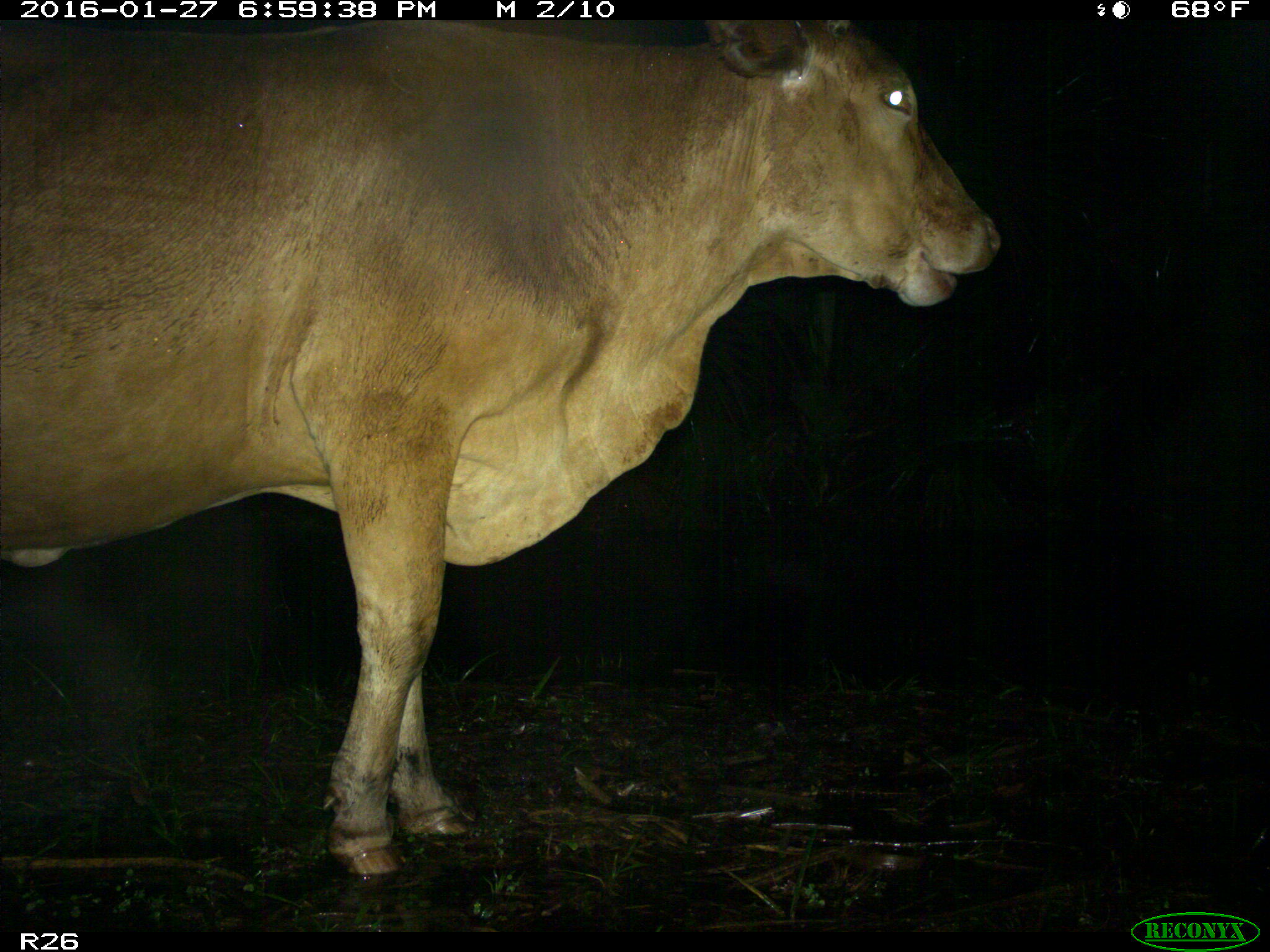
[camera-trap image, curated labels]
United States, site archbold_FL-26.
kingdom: Animalia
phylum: Chordata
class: Mammalia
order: Artiodactyla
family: Bovidae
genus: Bos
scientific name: Bos taurus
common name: domestic cow